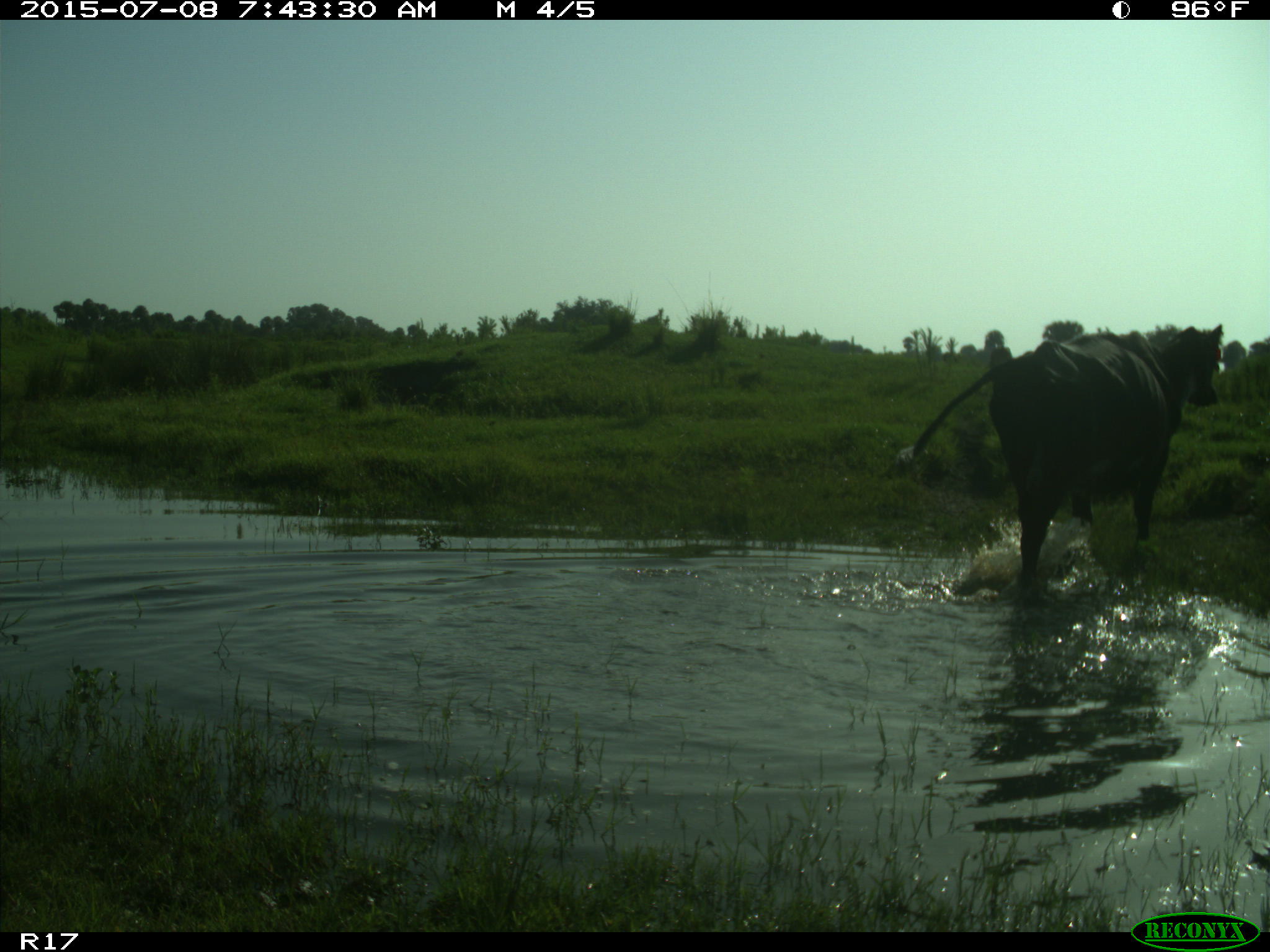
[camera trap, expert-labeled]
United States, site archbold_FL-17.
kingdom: Animalia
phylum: Chordata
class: Mammalia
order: Artiodactyla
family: Bovidae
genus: Bos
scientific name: Bos taurus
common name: domestic cow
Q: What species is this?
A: Bos taurus (domestic cow).